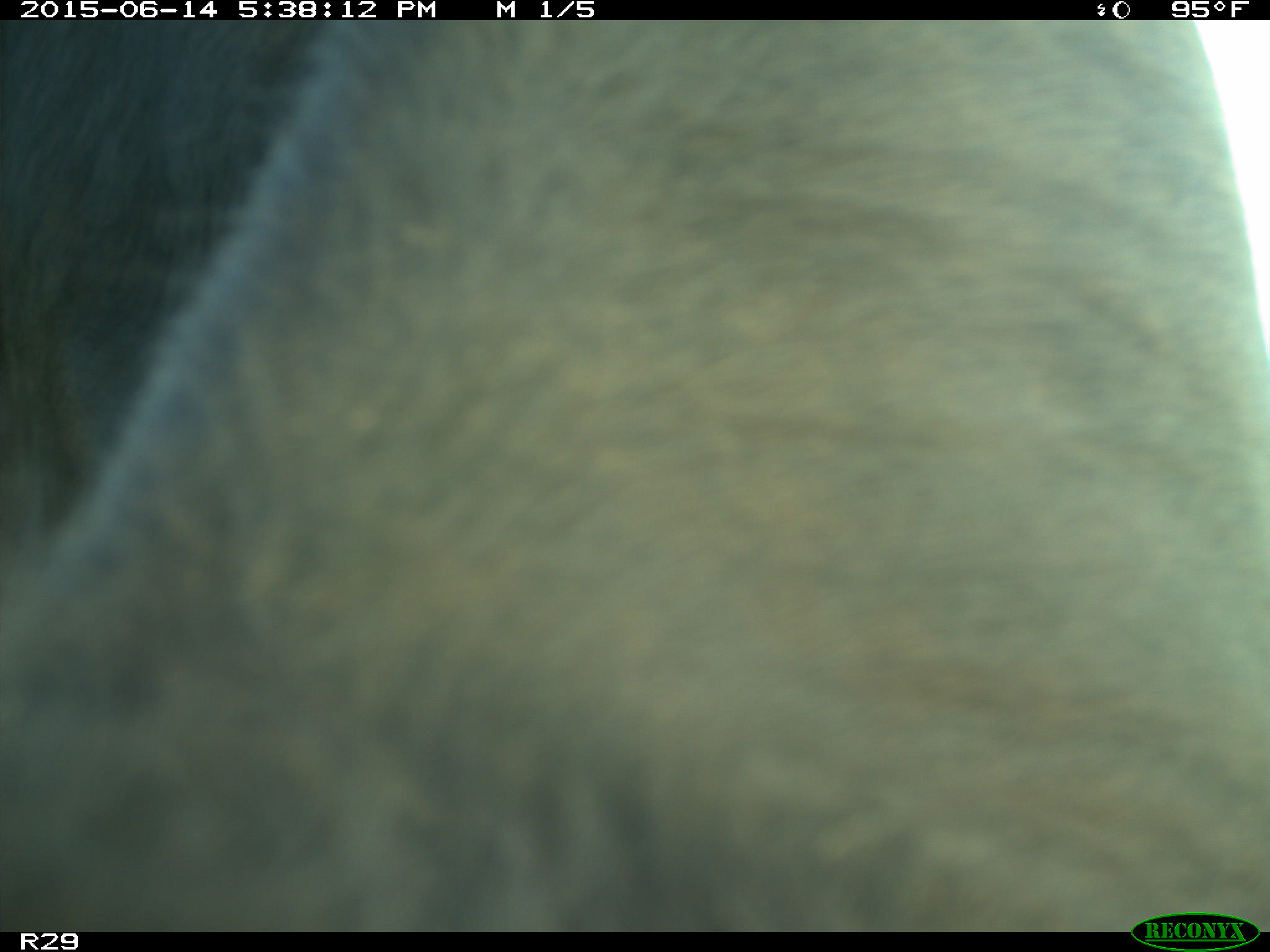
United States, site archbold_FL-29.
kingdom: Animalia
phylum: Chordata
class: Mammalia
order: Artiodactyla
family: Bovidae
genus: Bos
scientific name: Bos taurus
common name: domestic cow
Bos taurus (domestic cow).